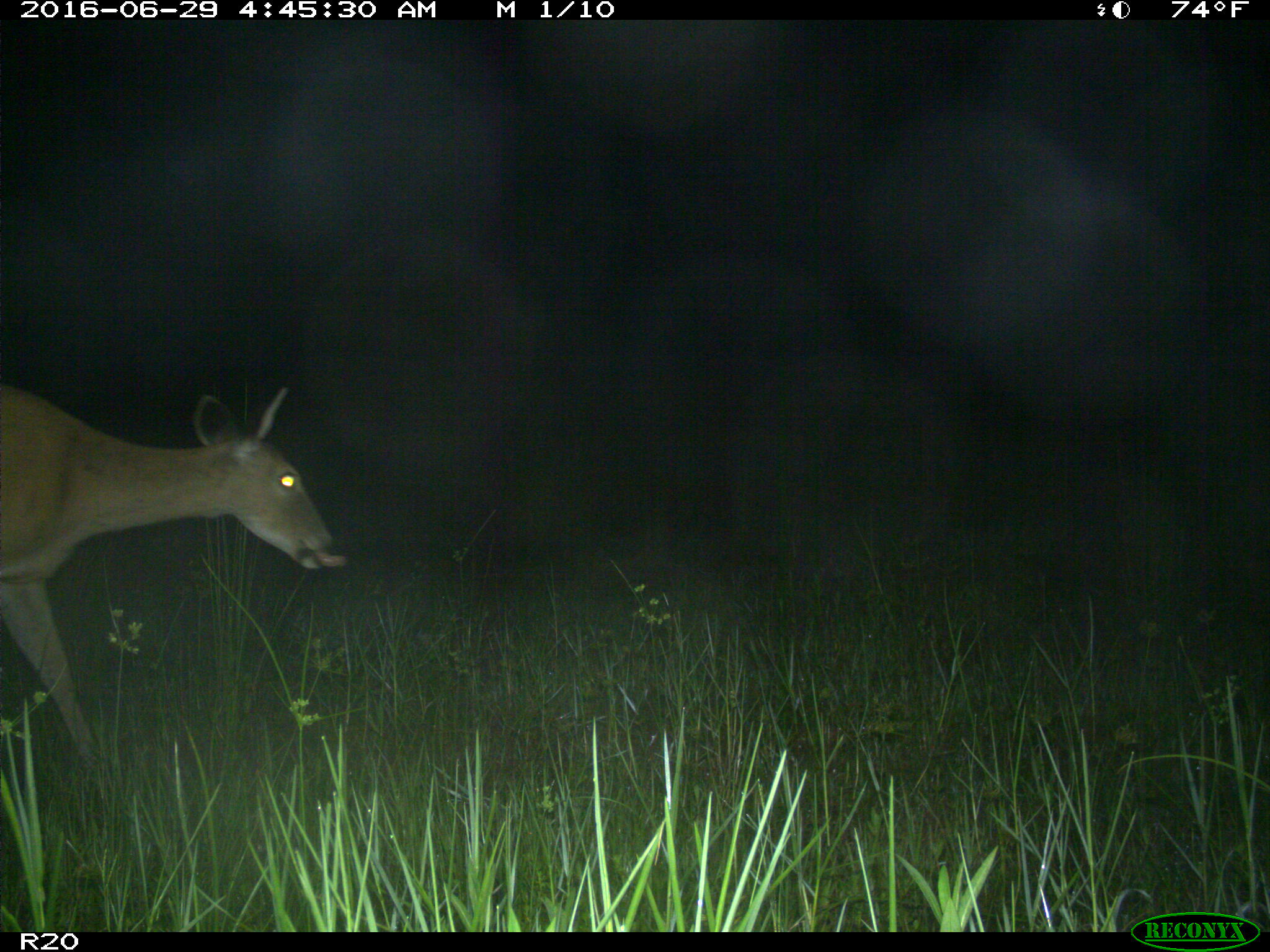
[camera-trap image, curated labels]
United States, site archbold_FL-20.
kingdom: Animalia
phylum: Chordata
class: Mammalia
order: Artiodactyla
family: Cervidae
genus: Odocoileus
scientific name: Odocoileus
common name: deer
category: unidentified deer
Unidentified deer (deer) (Odocoileus).